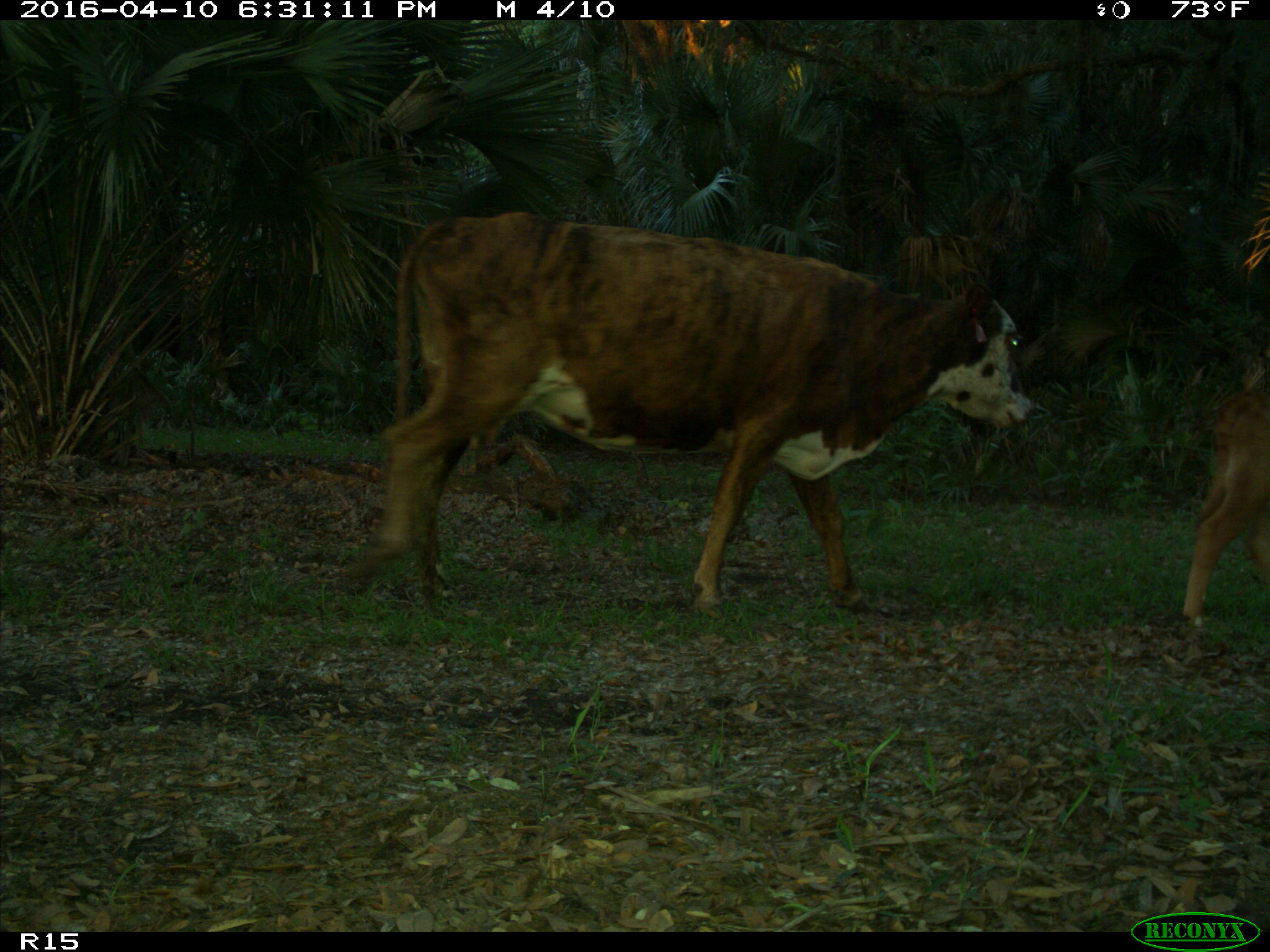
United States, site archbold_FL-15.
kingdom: Animalia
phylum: Chordata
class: Mammalia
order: Artiodactyla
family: Bovidae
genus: Bos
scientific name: Bos taurus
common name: domestic cow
Bos taurus (domestic cow).